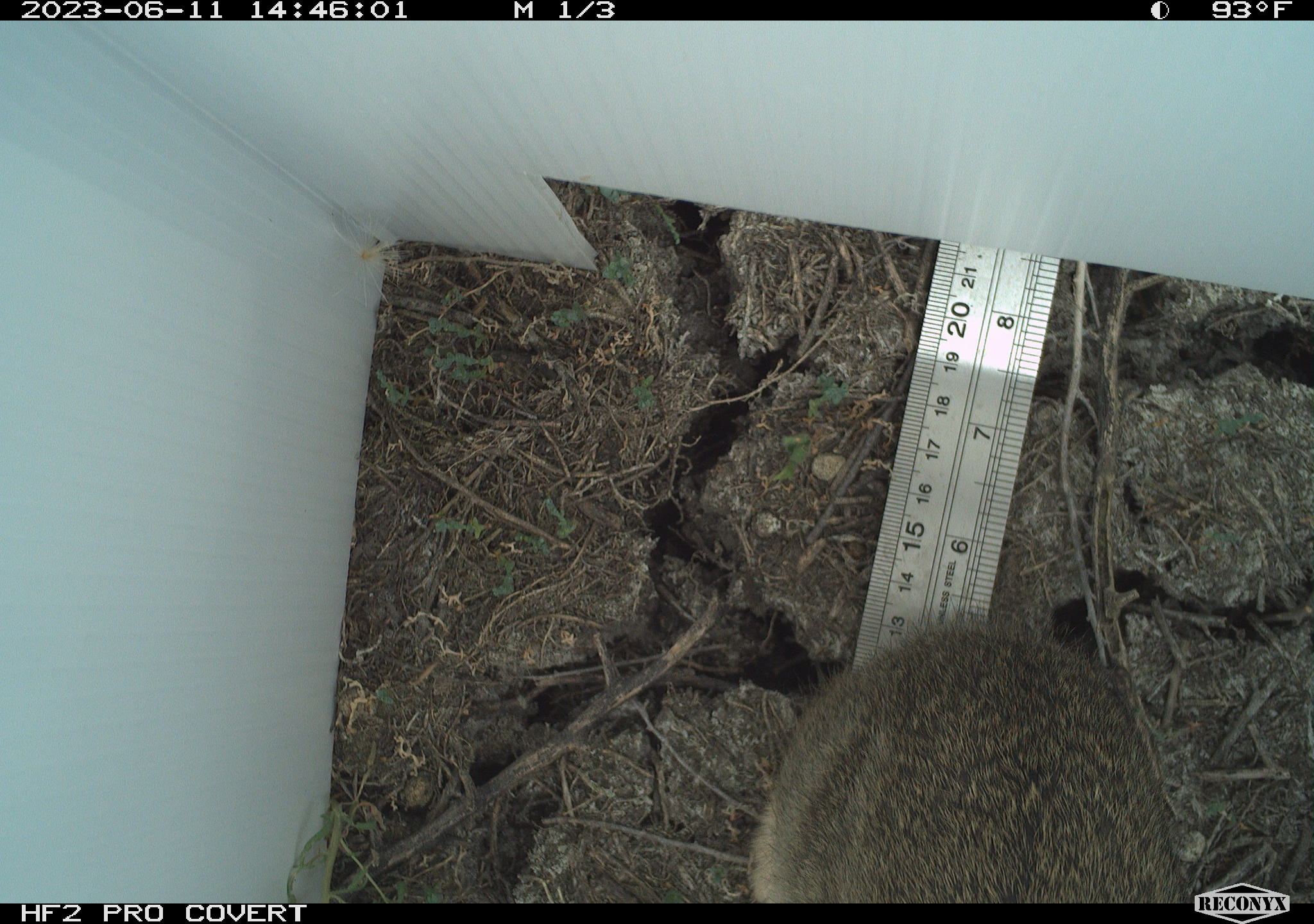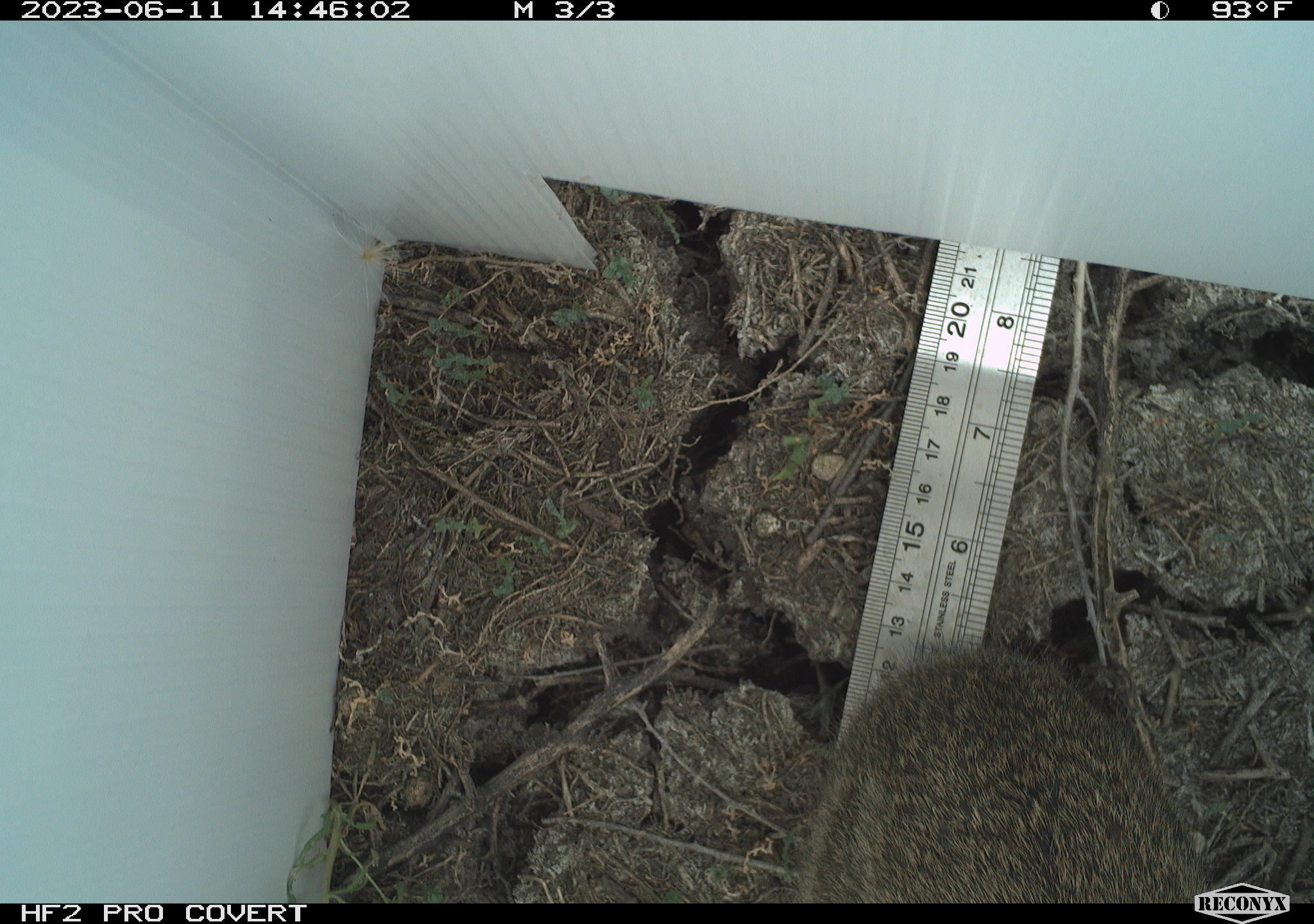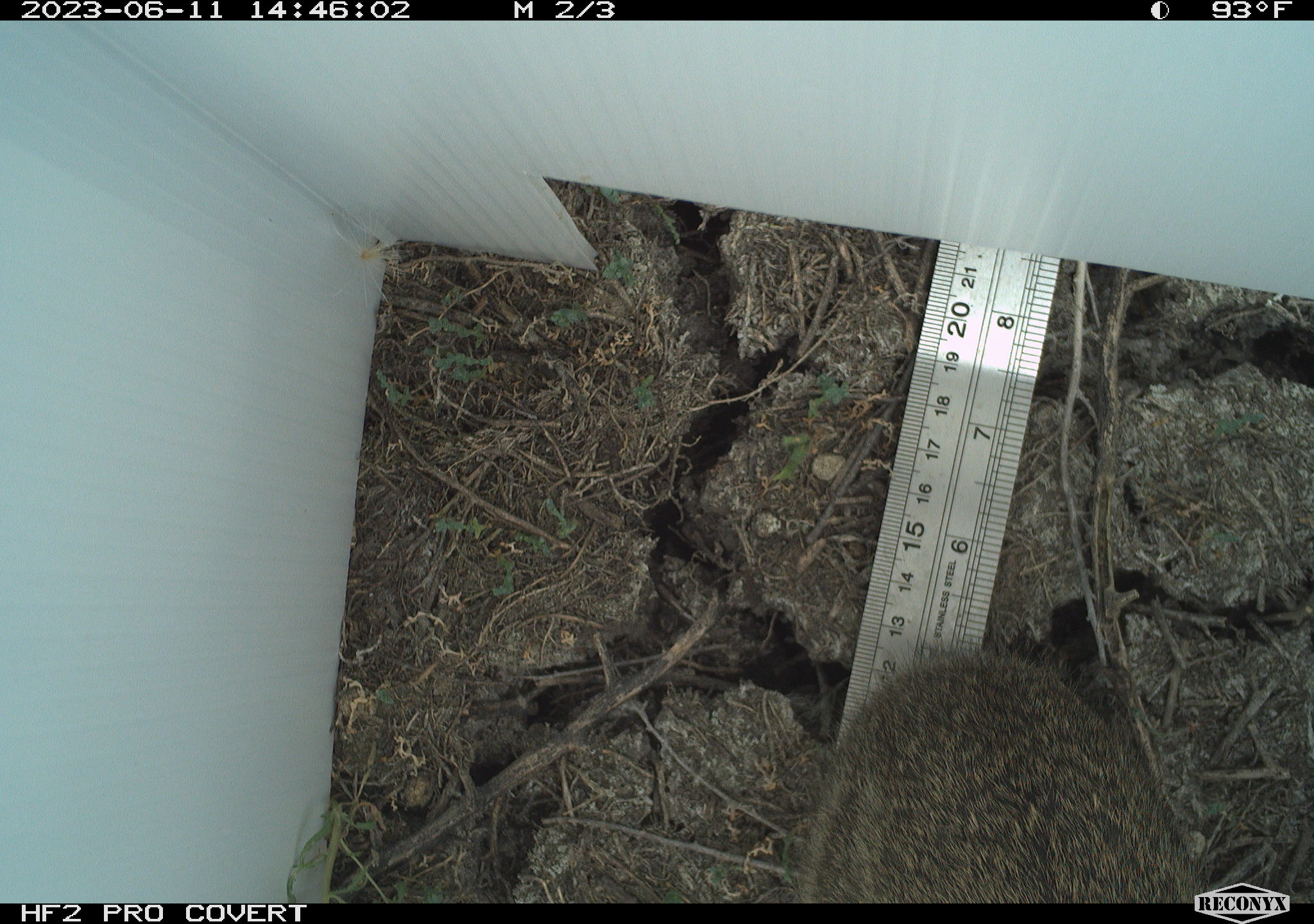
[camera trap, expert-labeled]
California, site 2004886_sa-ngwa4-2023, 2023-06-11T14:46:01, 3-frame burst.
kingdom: Animalia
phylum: Chordata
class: Mammalia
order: Lagomorpha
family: Leporidae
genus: Sylvilagus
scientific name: Sylvilagus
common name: cottontail rabbits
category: sylvilagus species